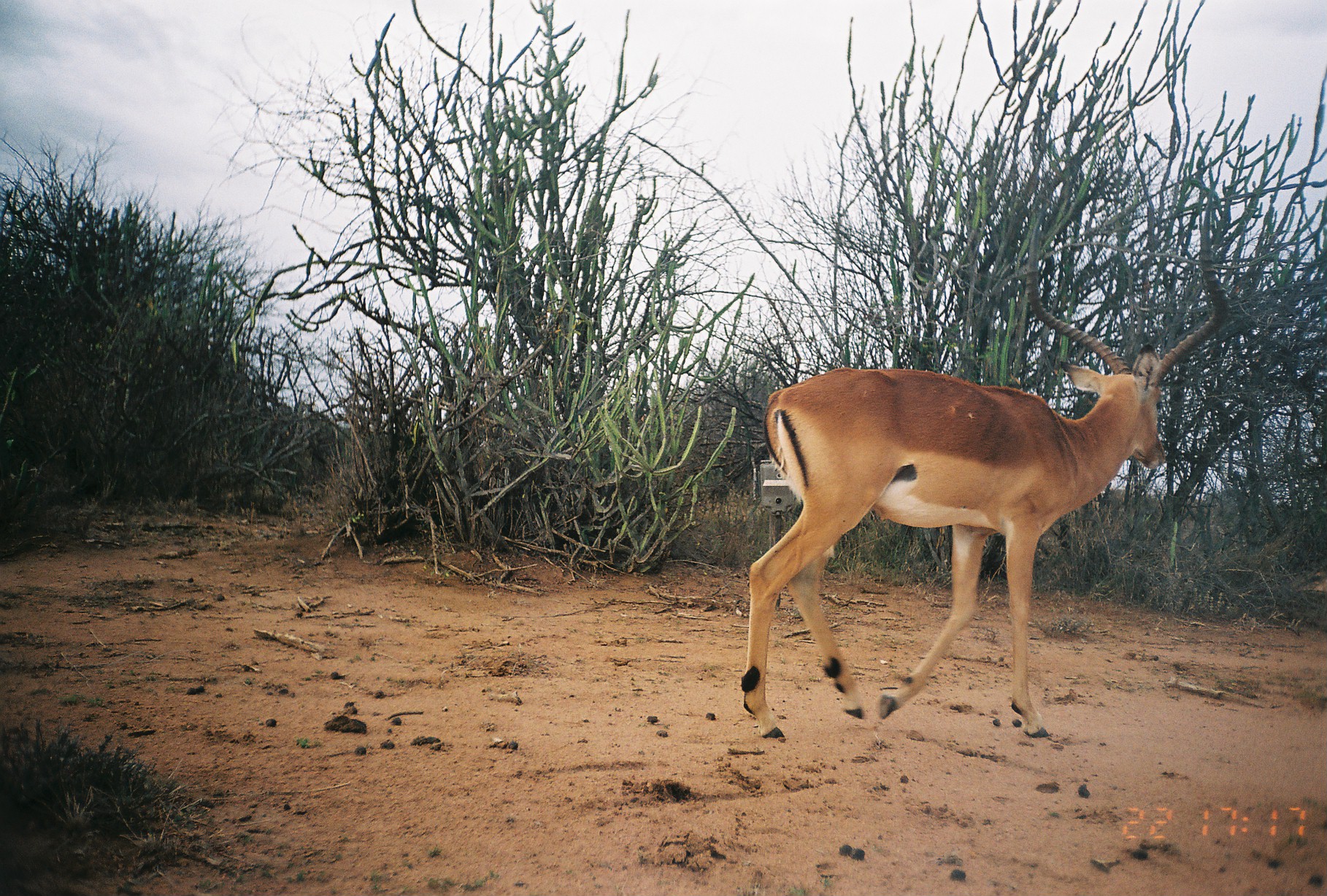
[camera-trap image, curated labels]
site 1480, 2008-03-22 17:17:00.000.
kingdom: Animalia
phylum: Chordata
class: Mammalia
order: Artiodactyla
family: Bovidae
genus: Aepyceros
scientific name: Aepyceros melampus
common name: impala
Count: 1.